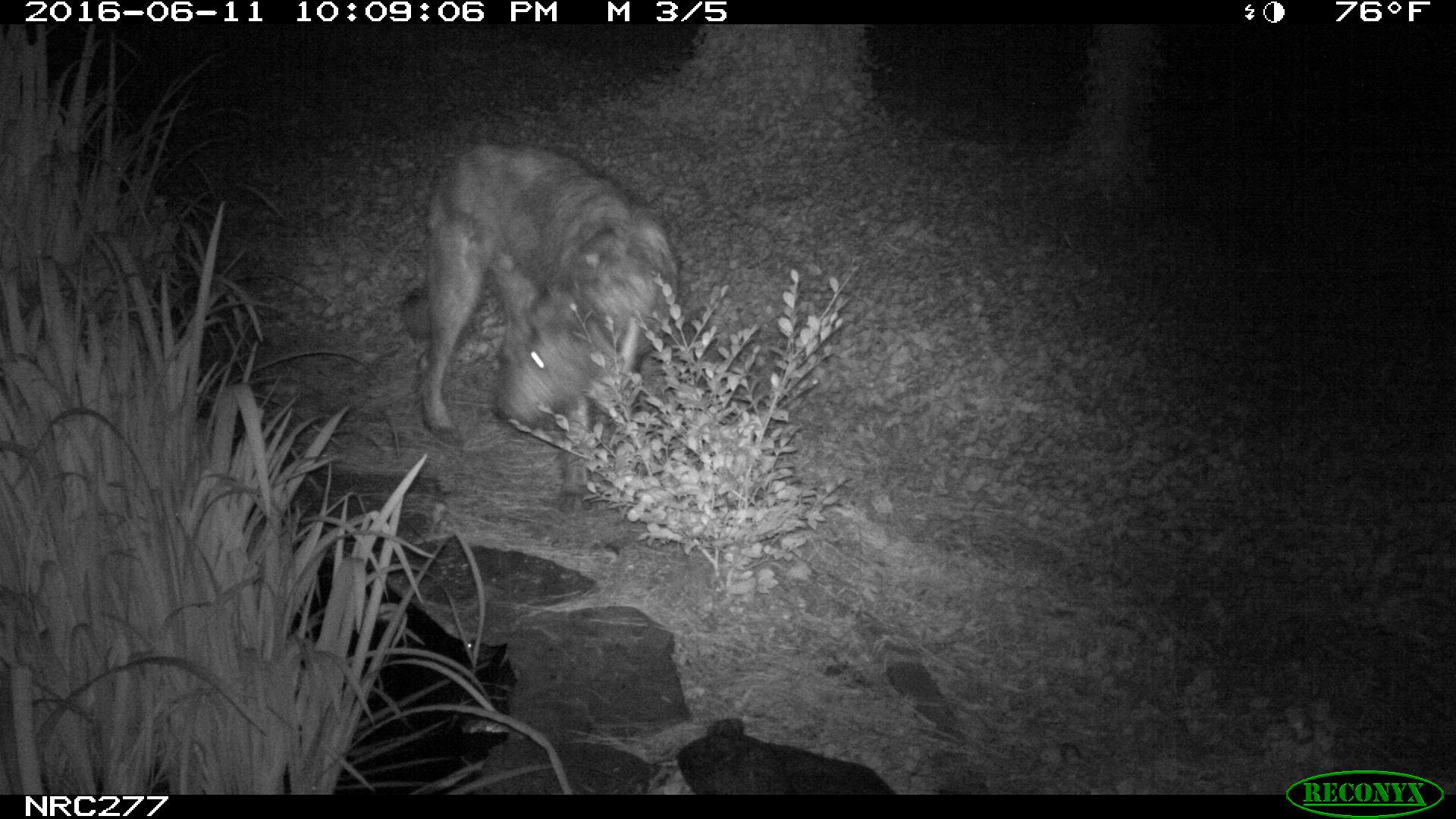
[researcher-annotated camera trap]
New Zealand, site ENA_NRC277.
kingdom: Animalia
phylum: Chordata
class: Mammalia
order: Carnivora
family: Canidae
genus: Canis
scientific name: Canis familiaris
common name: domestic dog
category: dog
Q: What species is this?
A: Dog (domestic dog) (Canis familiaris).